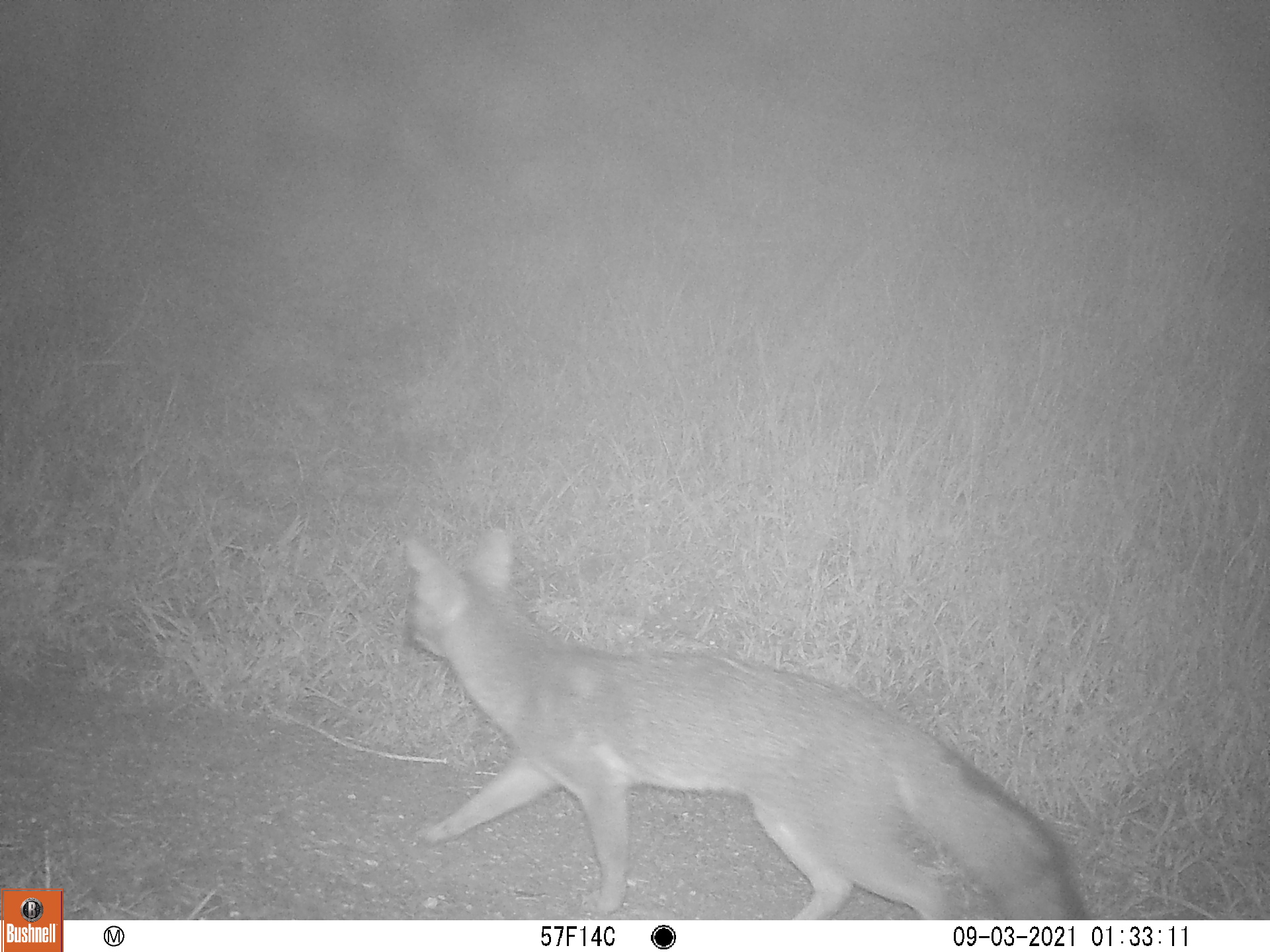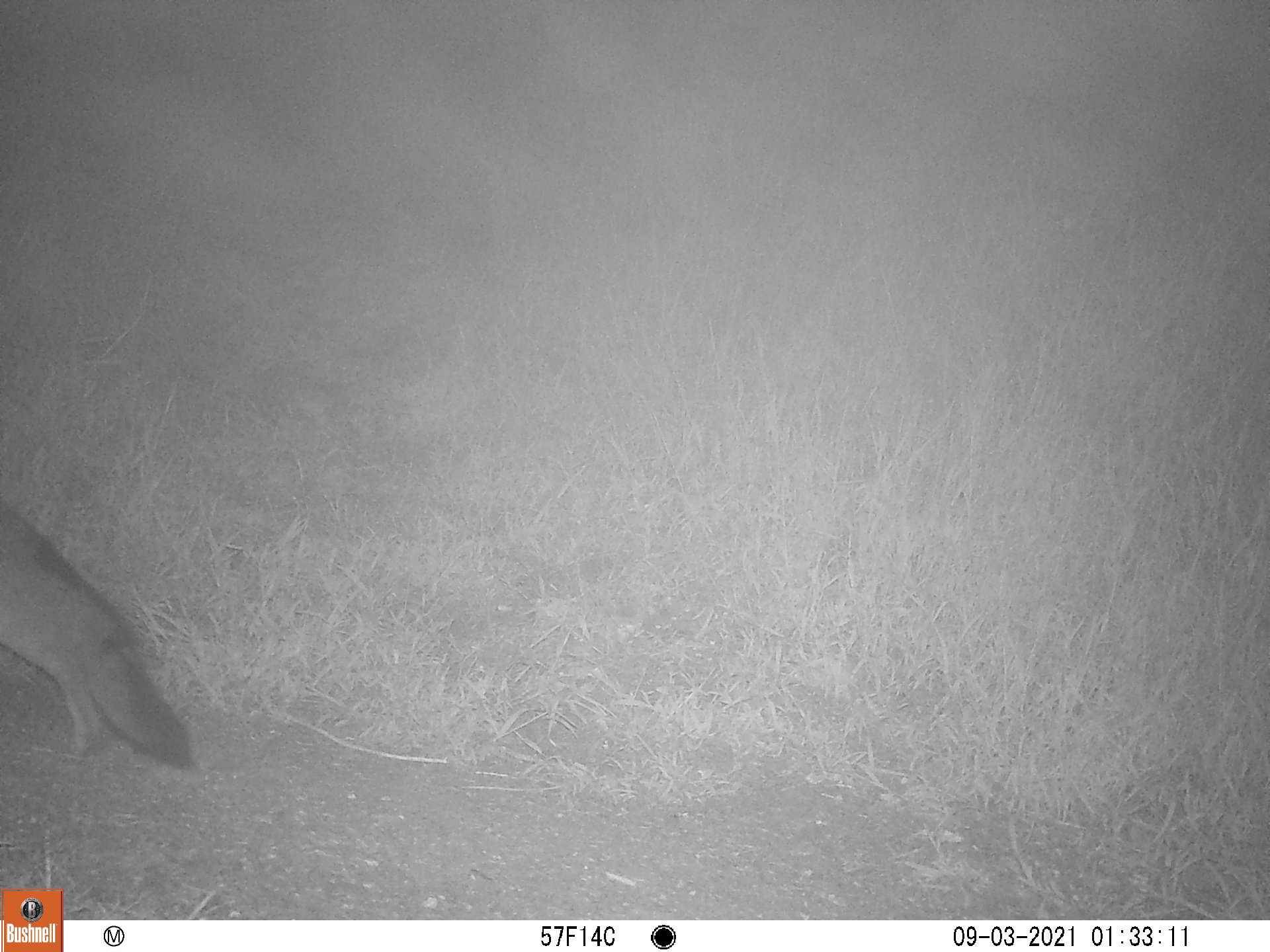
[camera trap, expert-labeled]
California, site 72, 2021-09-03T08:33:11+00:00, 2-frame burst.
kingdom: Animalia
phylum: Chordata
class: Mammalia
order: Carnivora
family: Canidae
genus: Urocyon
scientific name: Urocyon cinereoargenteus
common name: gray fox